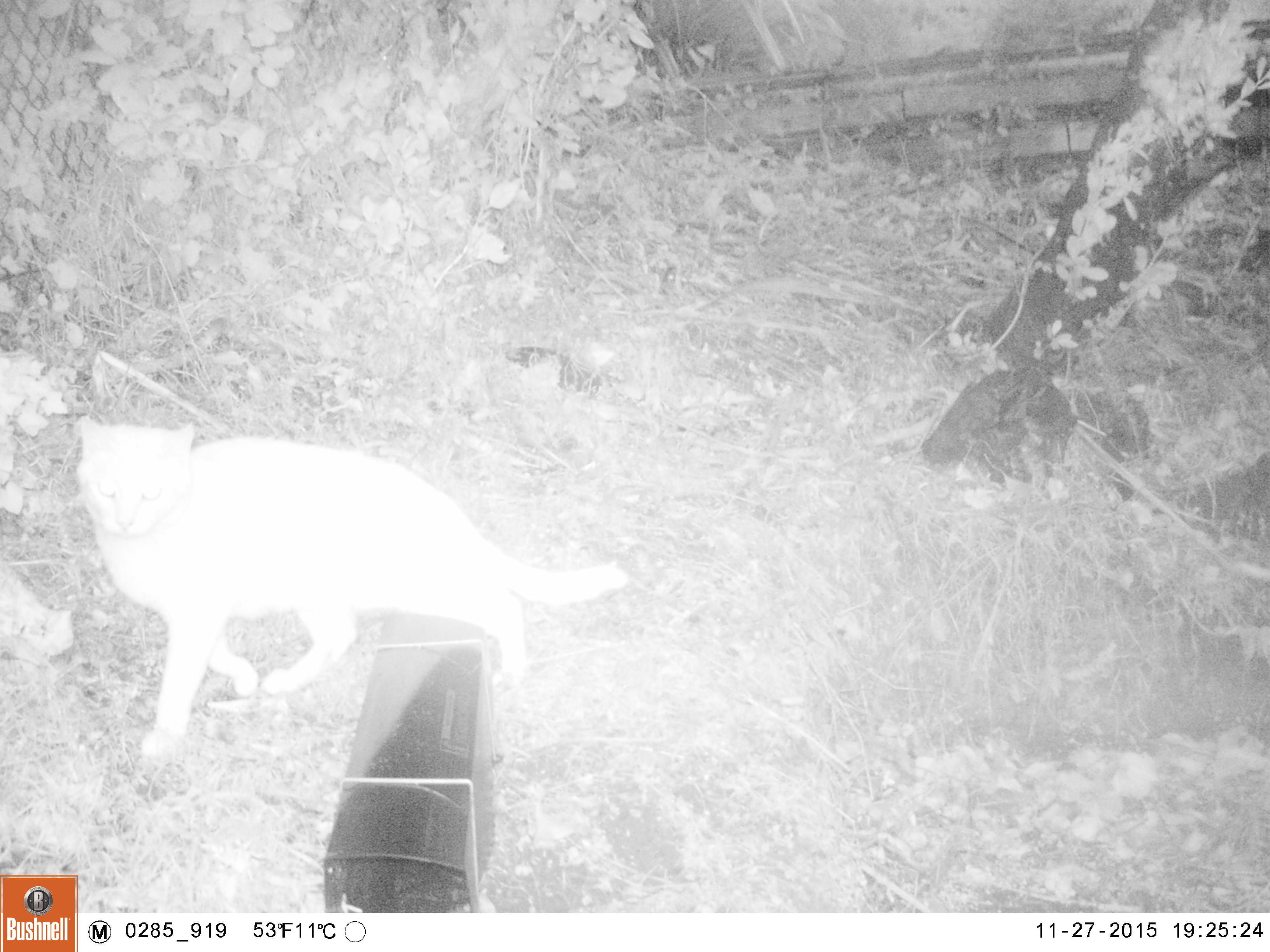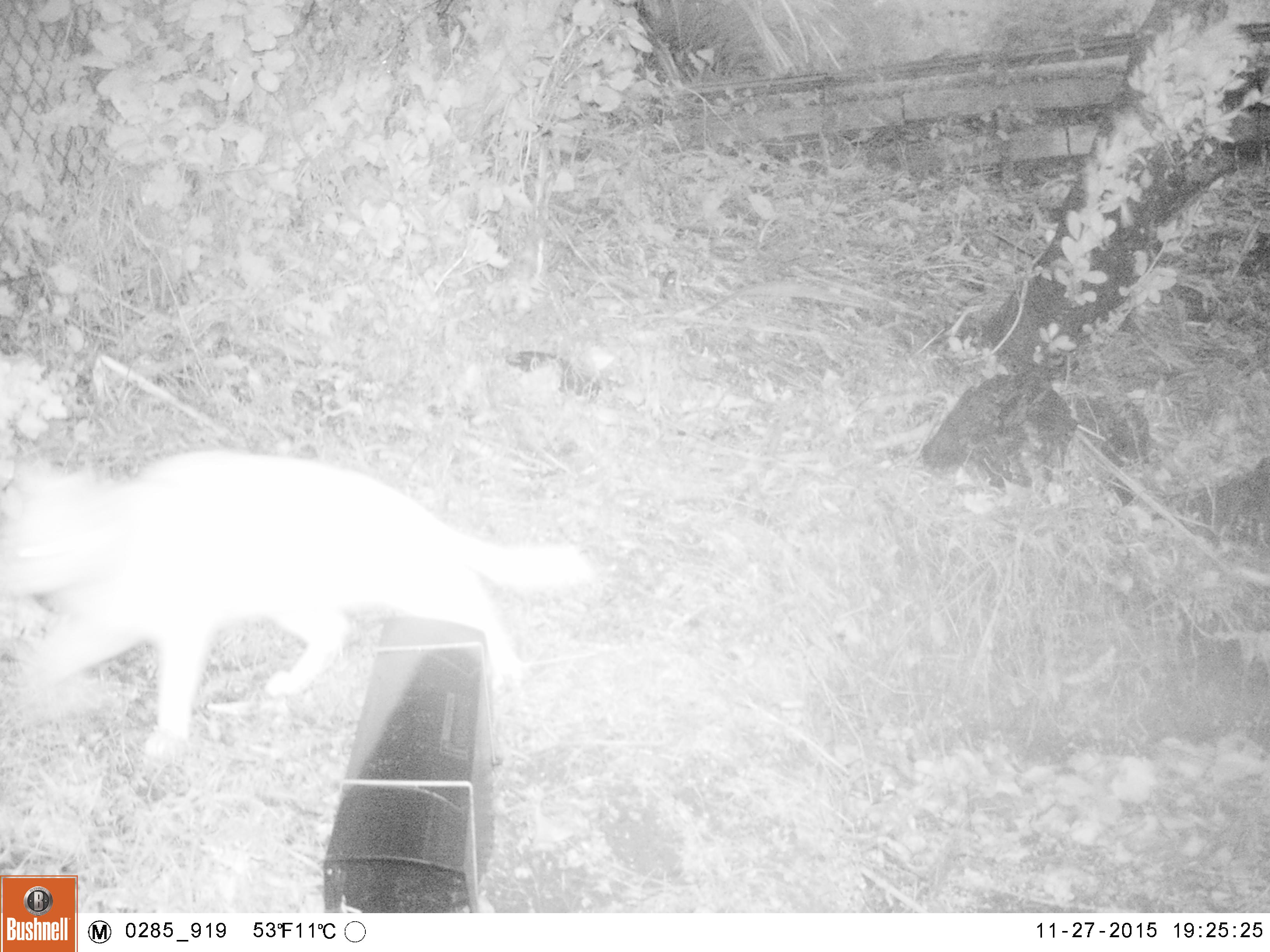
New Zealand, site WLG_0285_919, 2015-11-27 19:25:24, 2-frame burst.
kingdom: Animalia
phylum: Chordata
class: Mammalia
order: Carnivora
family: Felidae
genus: Felis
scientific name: Felis catus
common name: domestic cat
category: cat